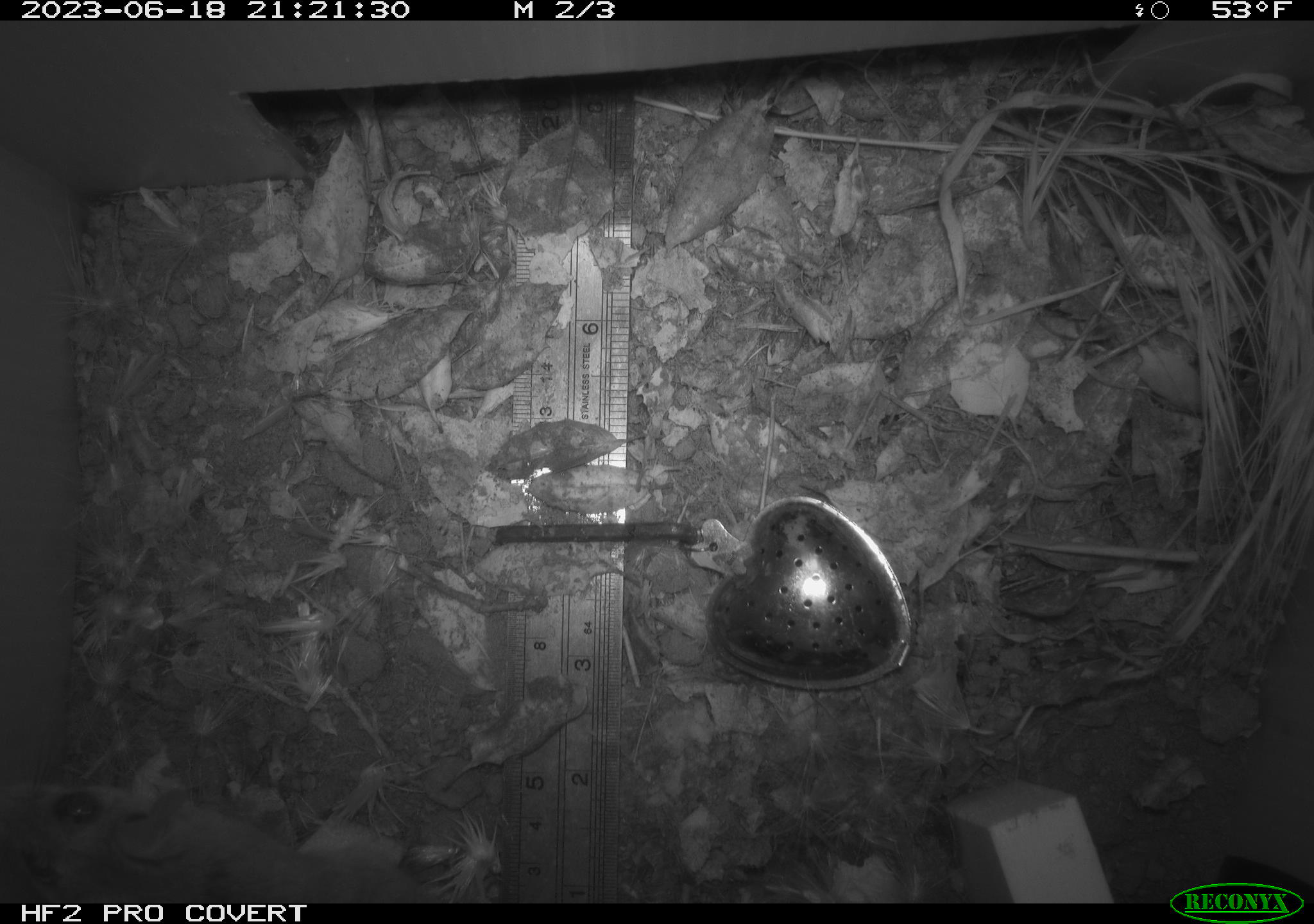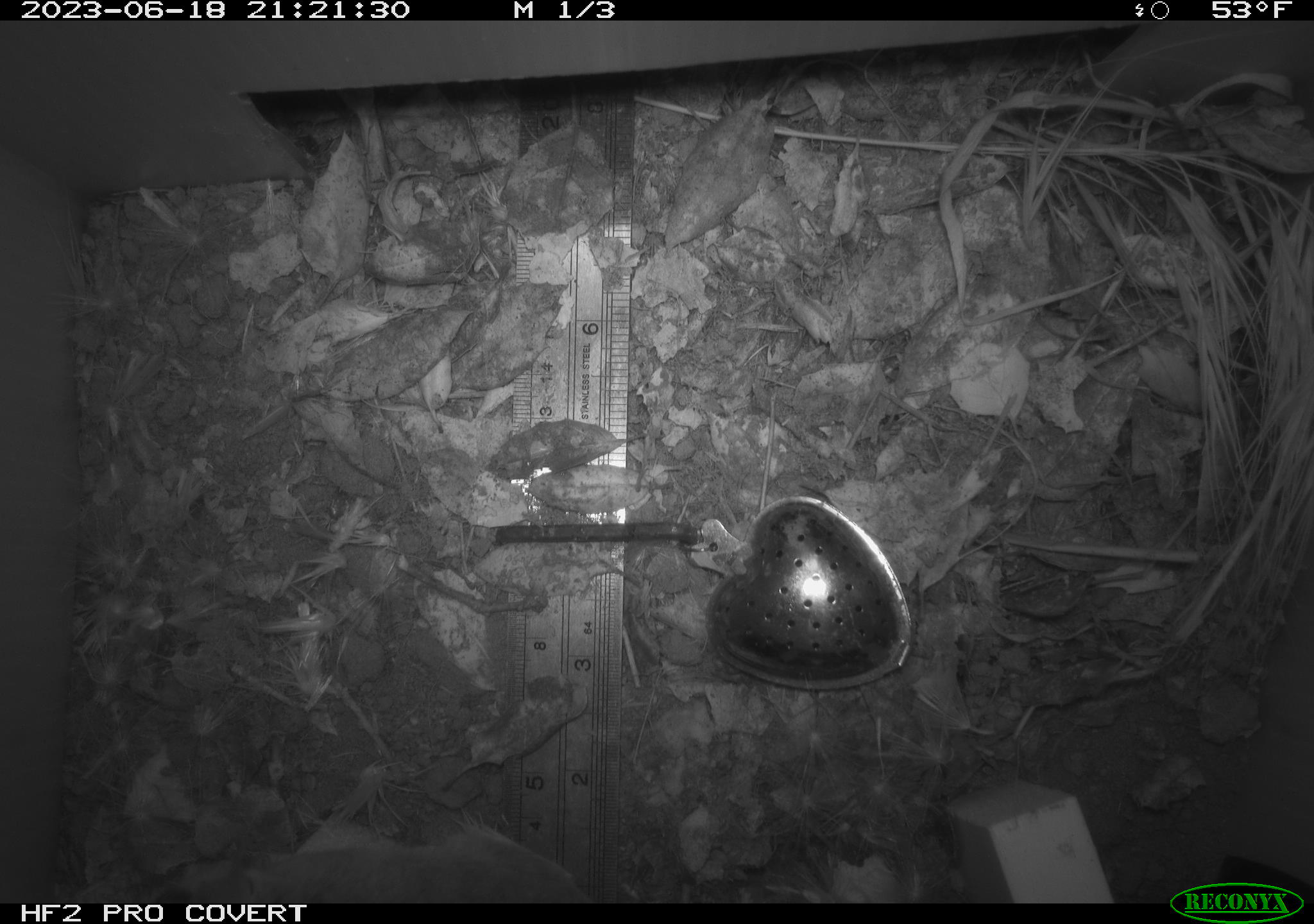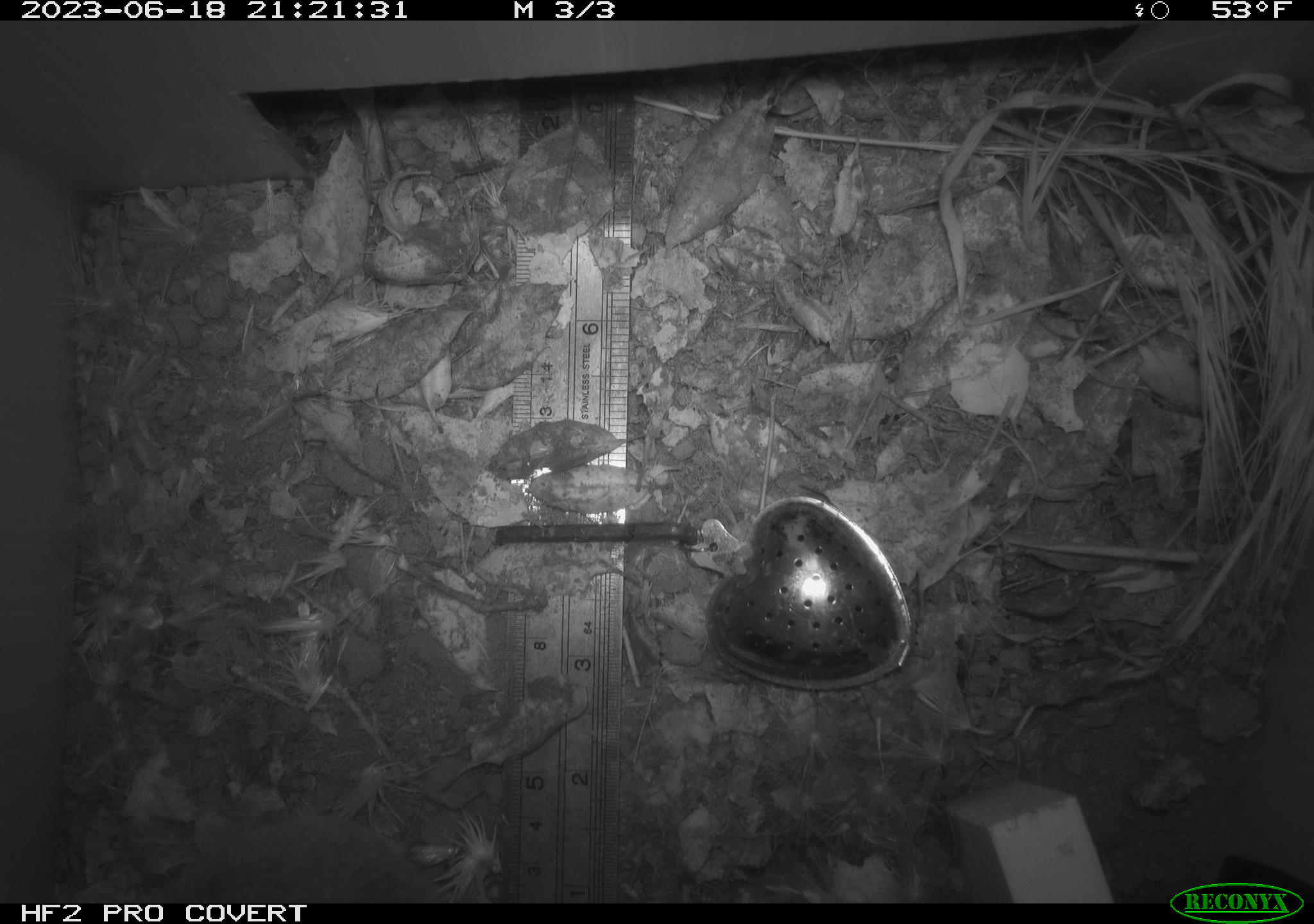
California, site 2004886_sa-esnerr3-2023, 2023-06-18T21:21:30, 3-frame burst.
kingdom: Animalia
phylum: Chordata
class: Mammalia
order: Rodentia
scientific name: Rodentia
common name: mouse species